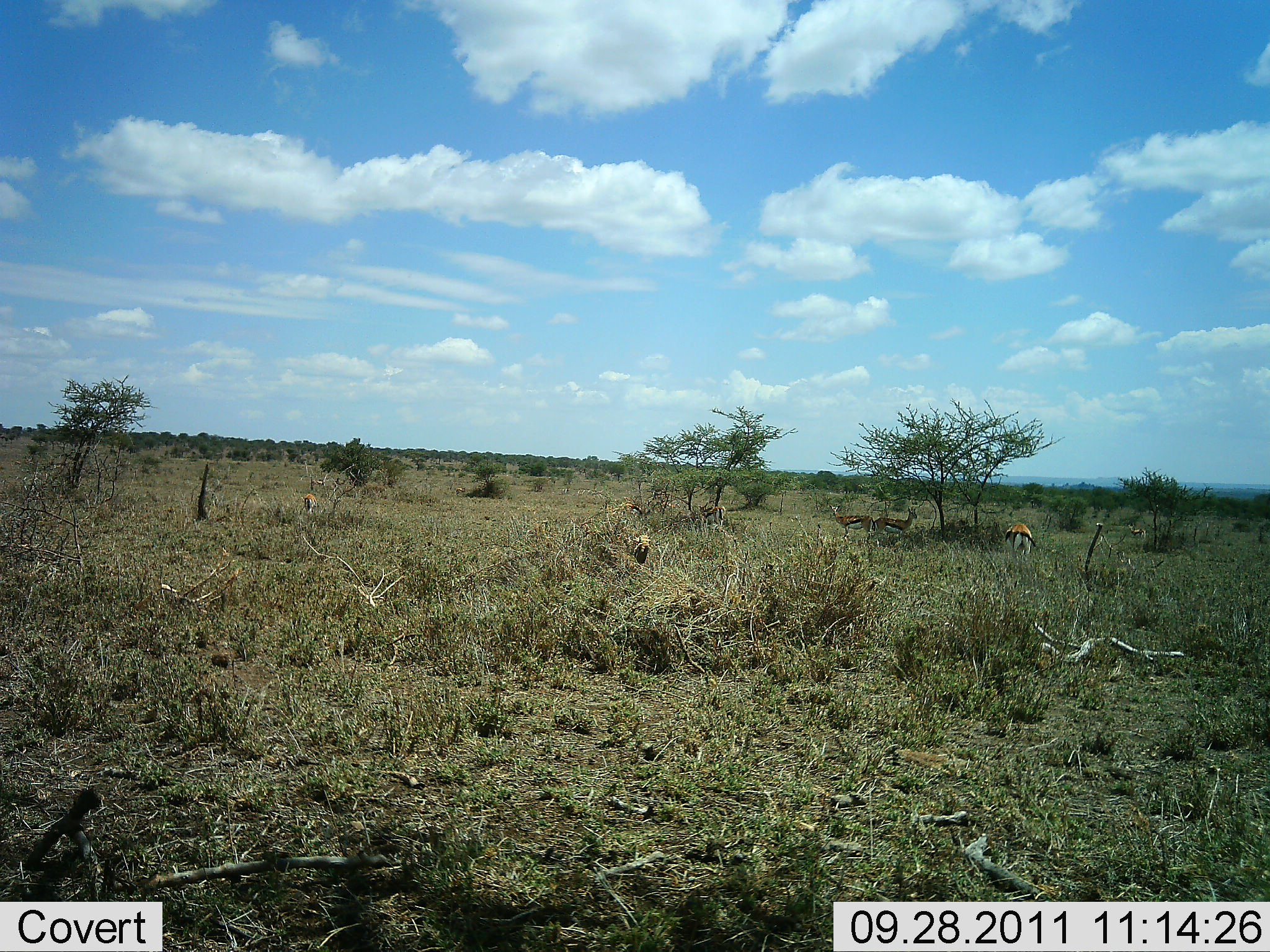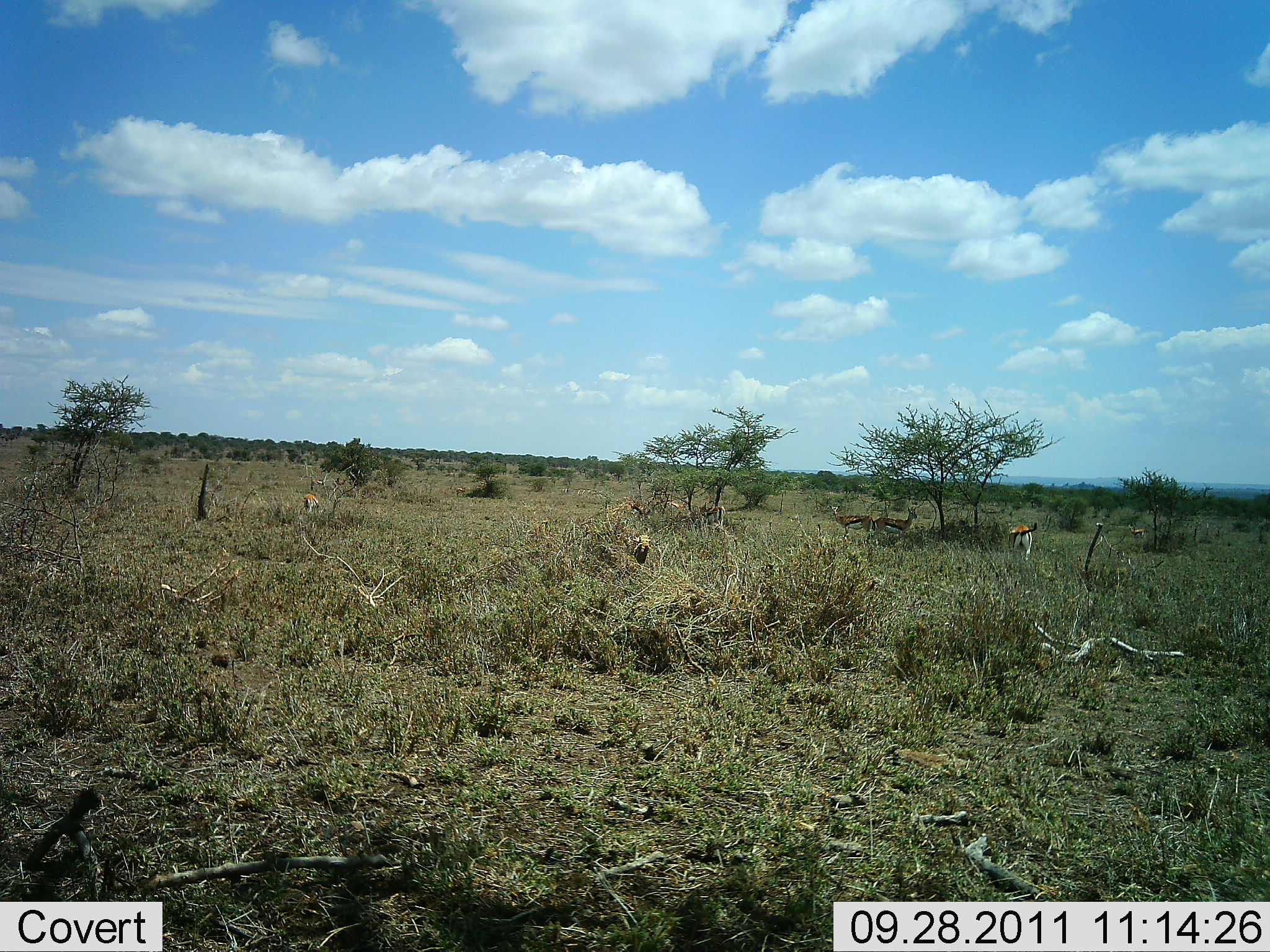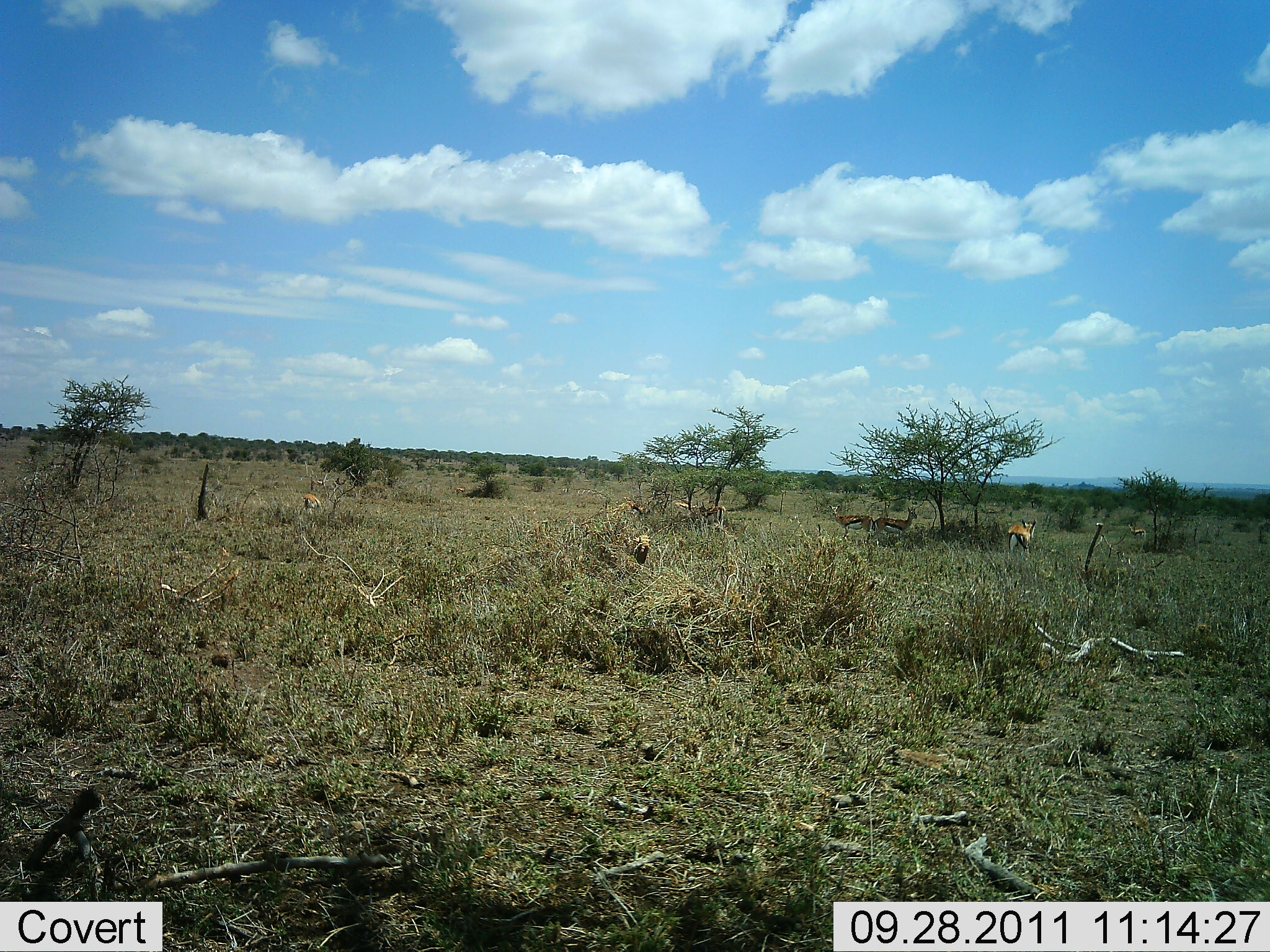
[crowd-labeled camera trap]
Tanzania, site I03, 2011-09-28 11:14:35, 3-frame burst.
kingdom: Animalia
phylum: Chordata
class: Mammalia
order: Artiodactyla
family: Bovidae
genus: Eudorcas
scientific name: Eudorcas thomsonii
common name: thomson's gazelle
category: gazellethomsons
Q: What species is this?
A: Gazellethomsons (thomson's gazelle) (Eudorcas thomsonii).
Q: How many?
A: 7.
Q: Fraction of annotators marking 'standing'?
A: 73%.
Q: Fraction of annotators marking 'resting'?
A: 0%.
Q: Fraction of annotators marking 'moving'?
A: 18%.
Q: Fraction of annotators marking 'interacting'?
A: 0%.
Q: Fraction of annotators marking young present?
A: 0%.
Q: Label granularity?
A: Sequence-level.